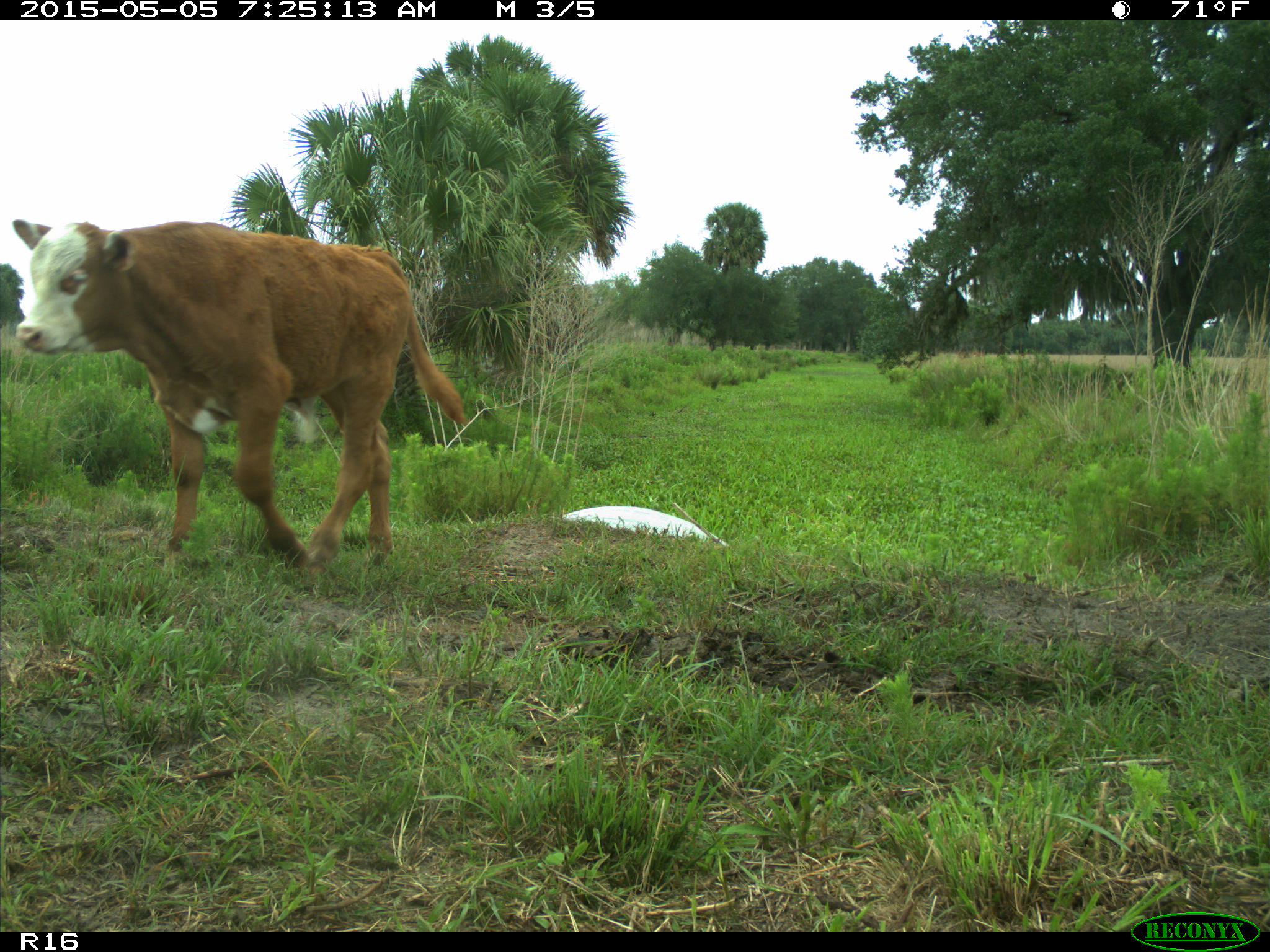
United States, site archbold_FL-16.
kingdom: Animalia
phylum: Chordata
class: Mammalia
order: Artiodactyla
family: Bovidae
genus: Bos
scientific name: Bos taurus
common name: domestic cow